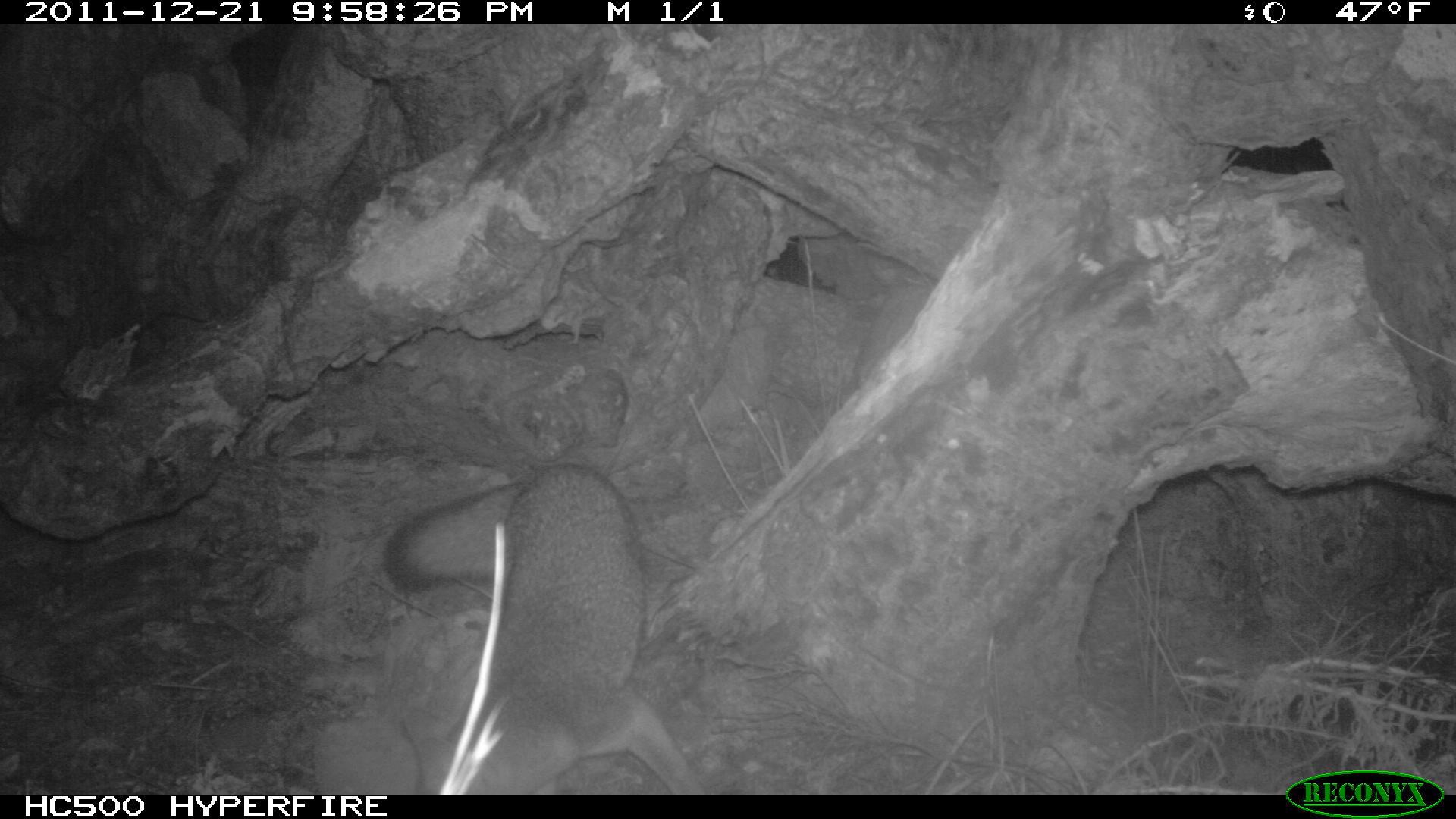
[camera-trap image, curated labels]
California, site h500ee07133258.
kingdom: Animalia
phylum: Chordata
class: Mammalia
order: Carnivora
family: Canidae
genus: Urocyon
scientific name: Urocyon littoralis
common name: island fox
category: fox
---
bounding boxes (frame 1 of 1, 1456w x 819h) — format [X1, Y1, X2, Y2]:
fox: [382, 460, 705, 795]